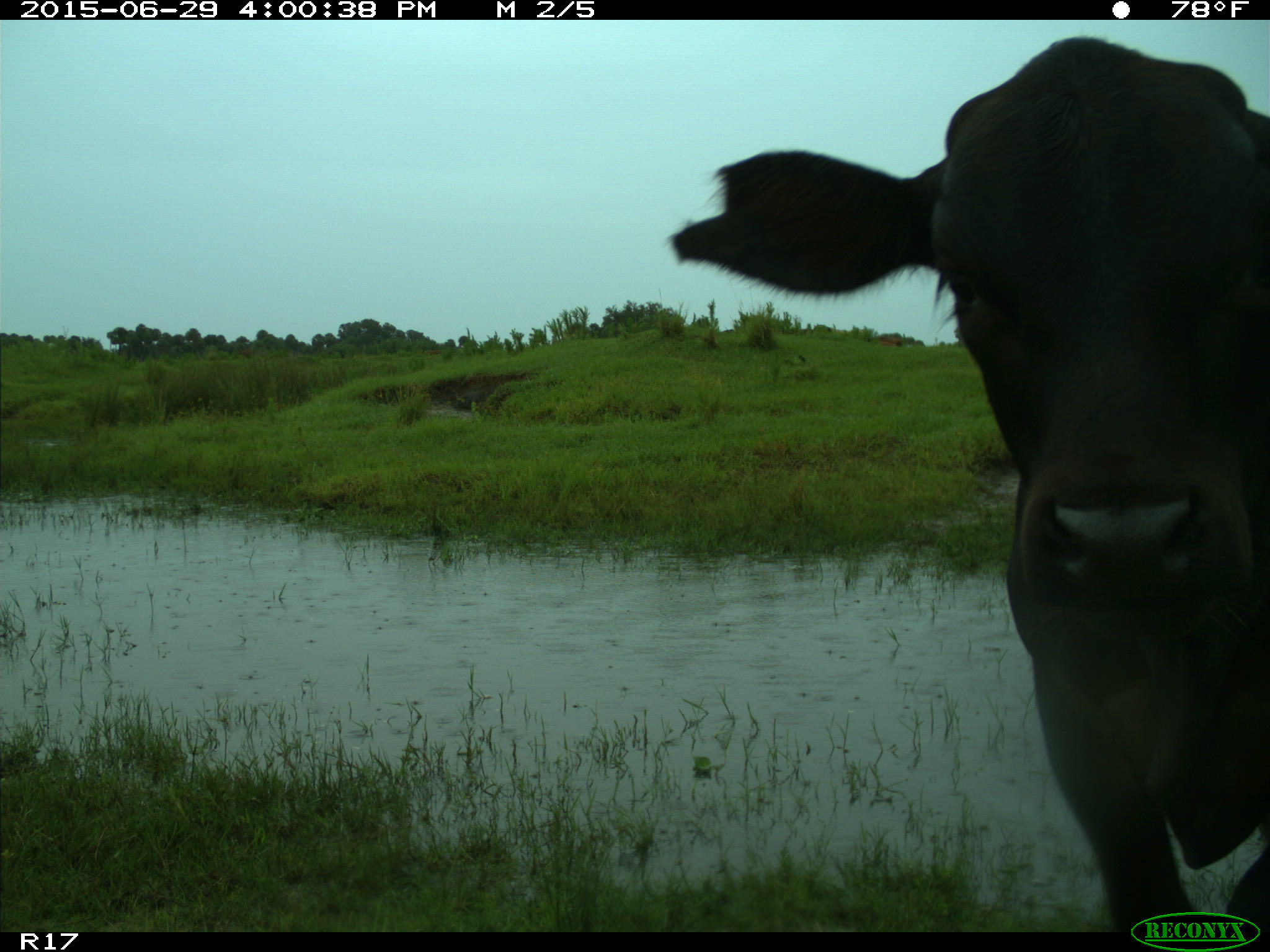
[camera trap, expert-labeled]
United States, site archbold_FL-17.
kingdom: Animalia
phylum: Chordata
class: Mammalia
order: Artiodactyla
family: Bovidae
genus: Bos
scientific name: Bos taurus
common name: domestic cow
Bos taurus (domestic cow).